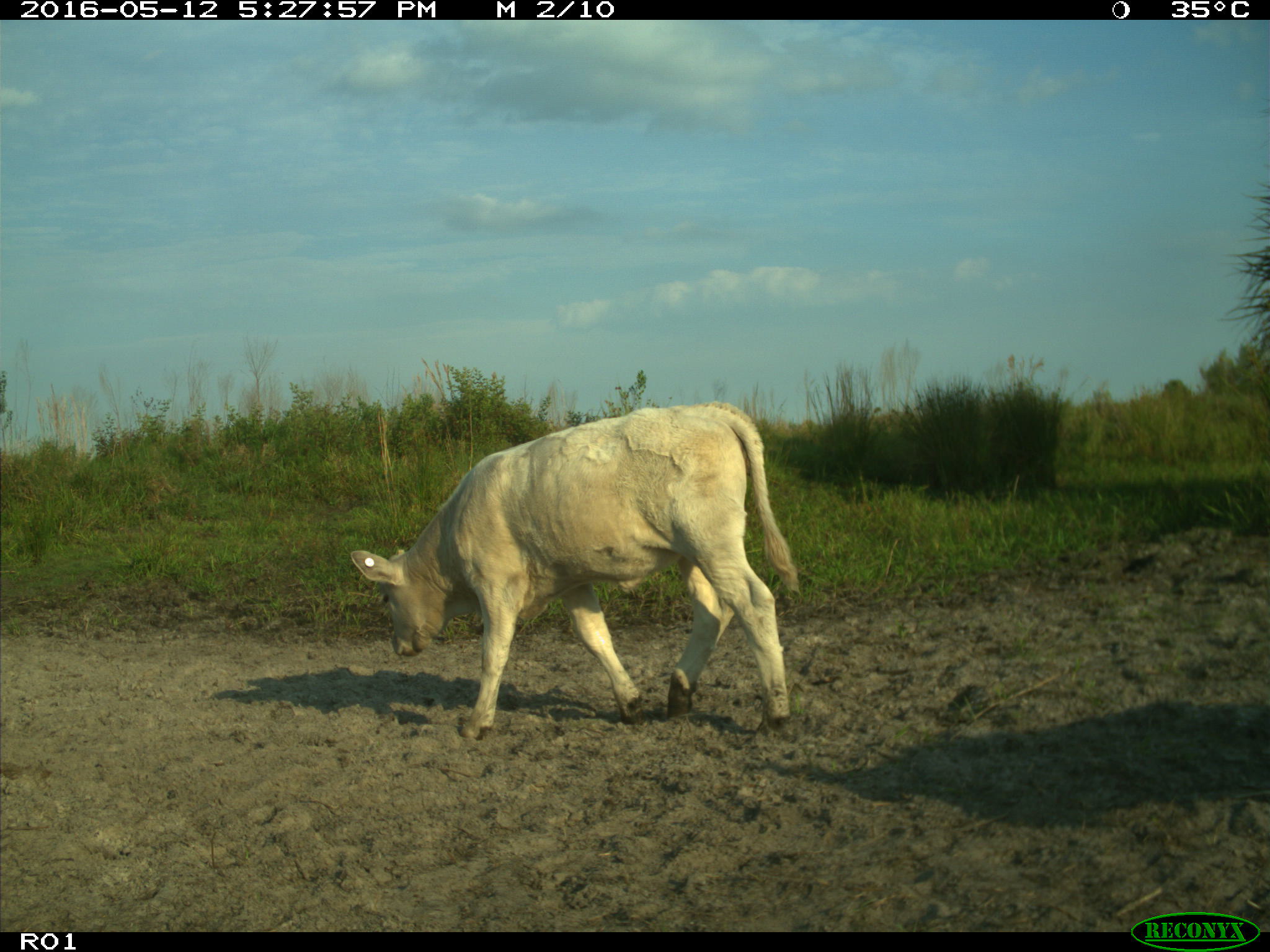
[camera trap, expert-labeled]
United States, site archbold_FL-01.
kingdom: Animalia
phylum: Chordata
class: Mammalia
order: Artiodactyla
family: Bovidae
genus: Bos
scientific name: Bos taurus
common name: domestic cow